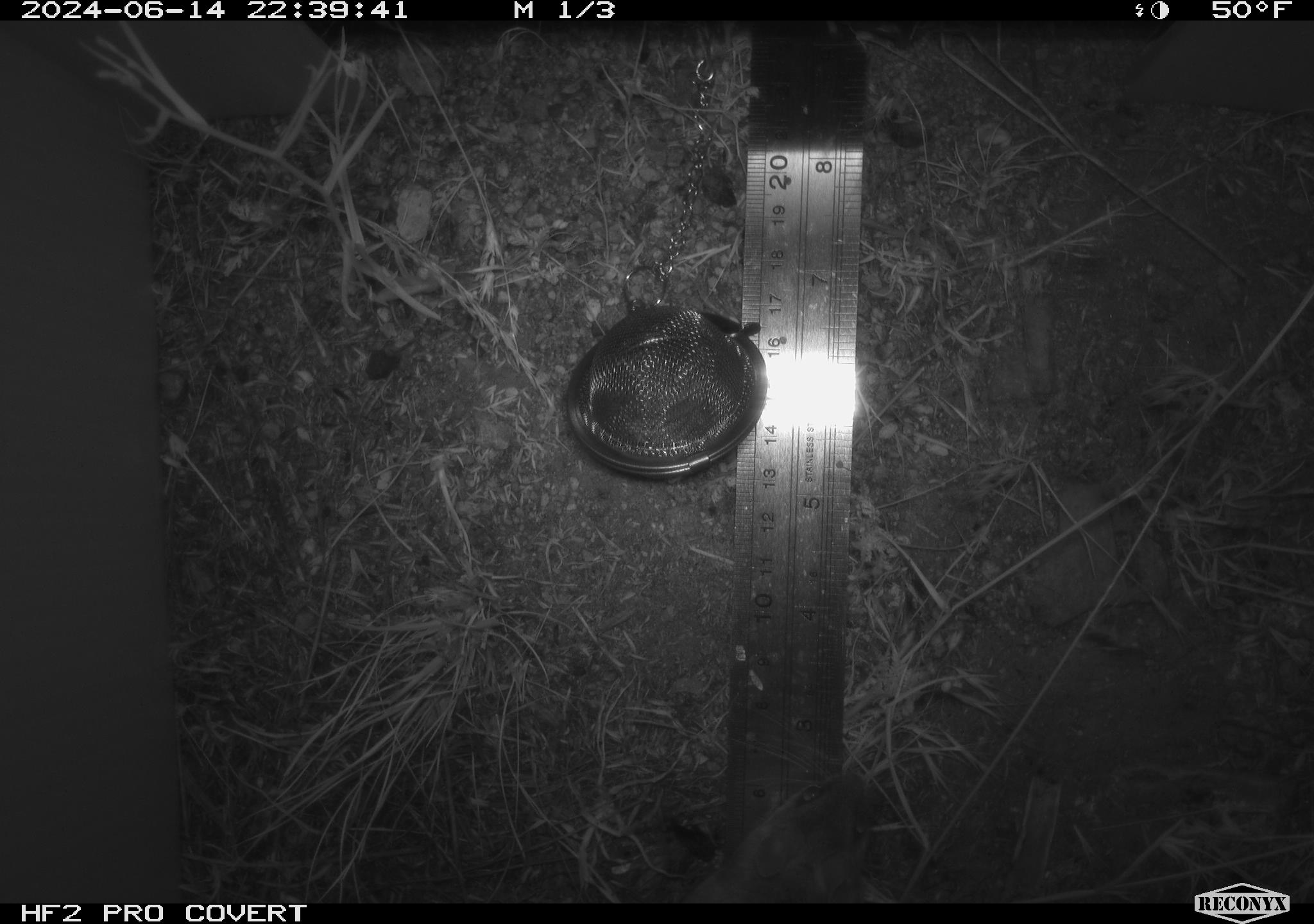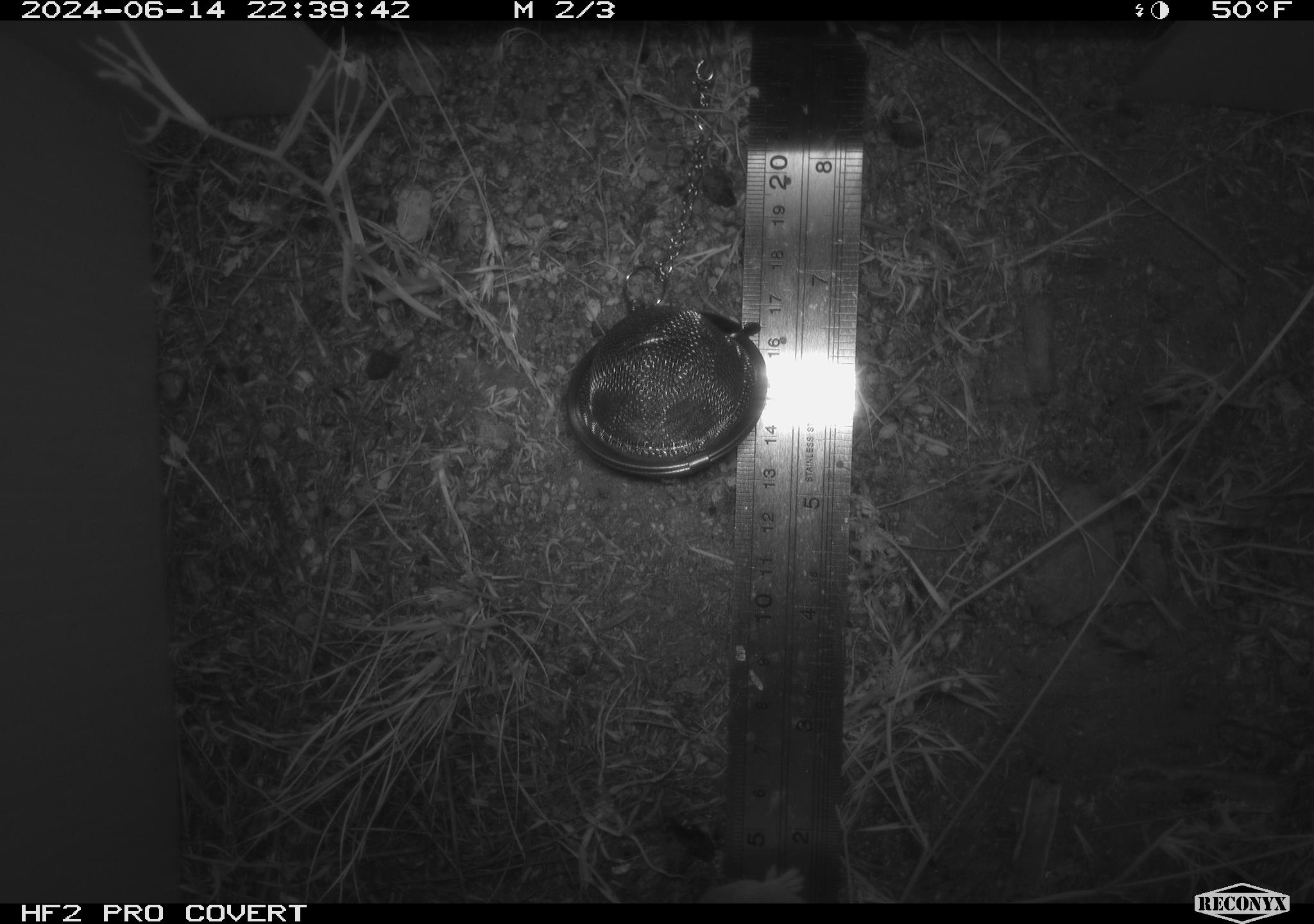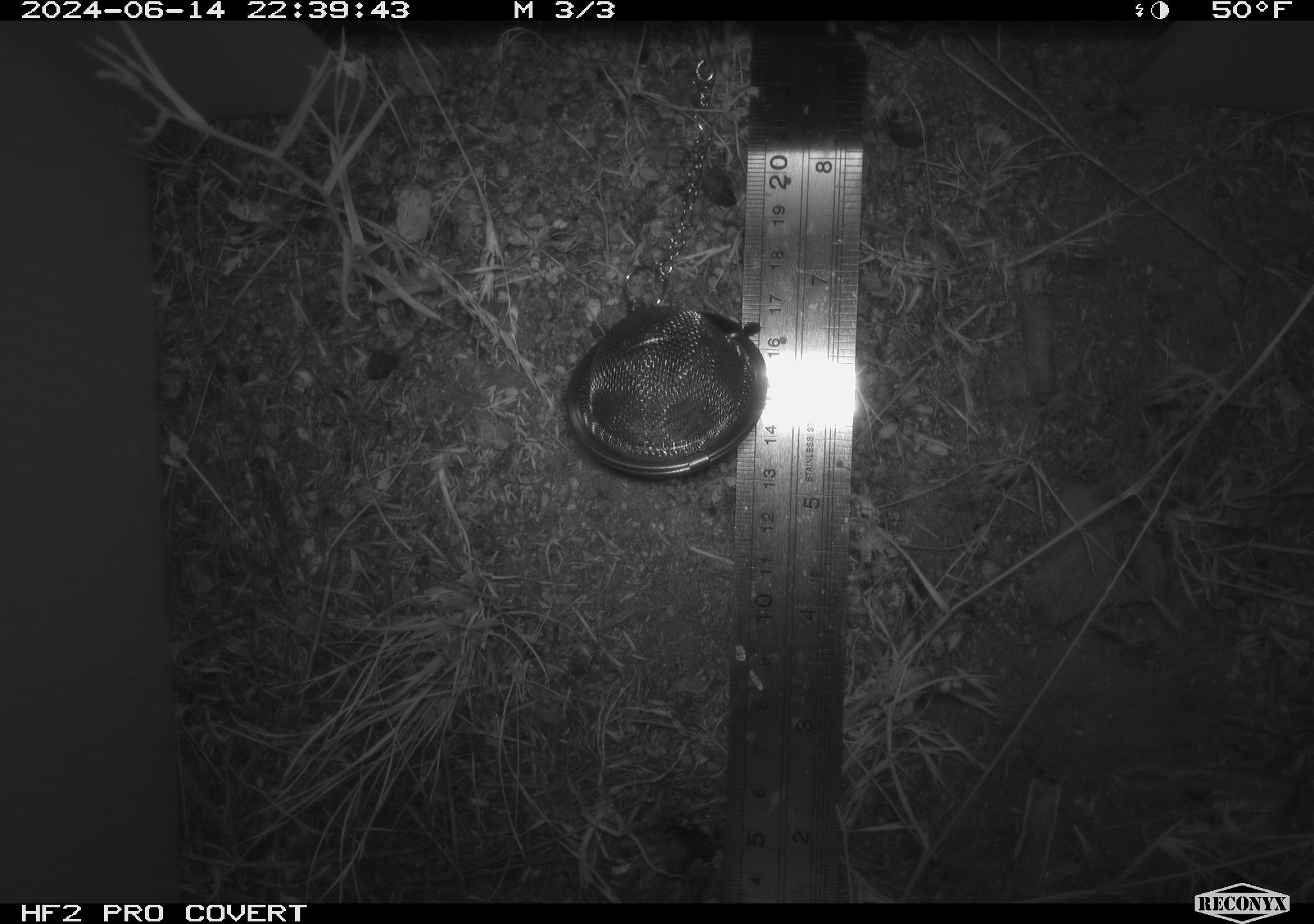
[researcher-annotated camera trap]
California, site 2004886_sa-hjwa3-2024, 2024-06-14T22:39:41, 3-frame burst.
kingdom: Animalia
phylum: Chordata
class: Mammalia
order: Rodentia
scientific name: Rodentia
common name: rodent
Rodent (Rodentia).